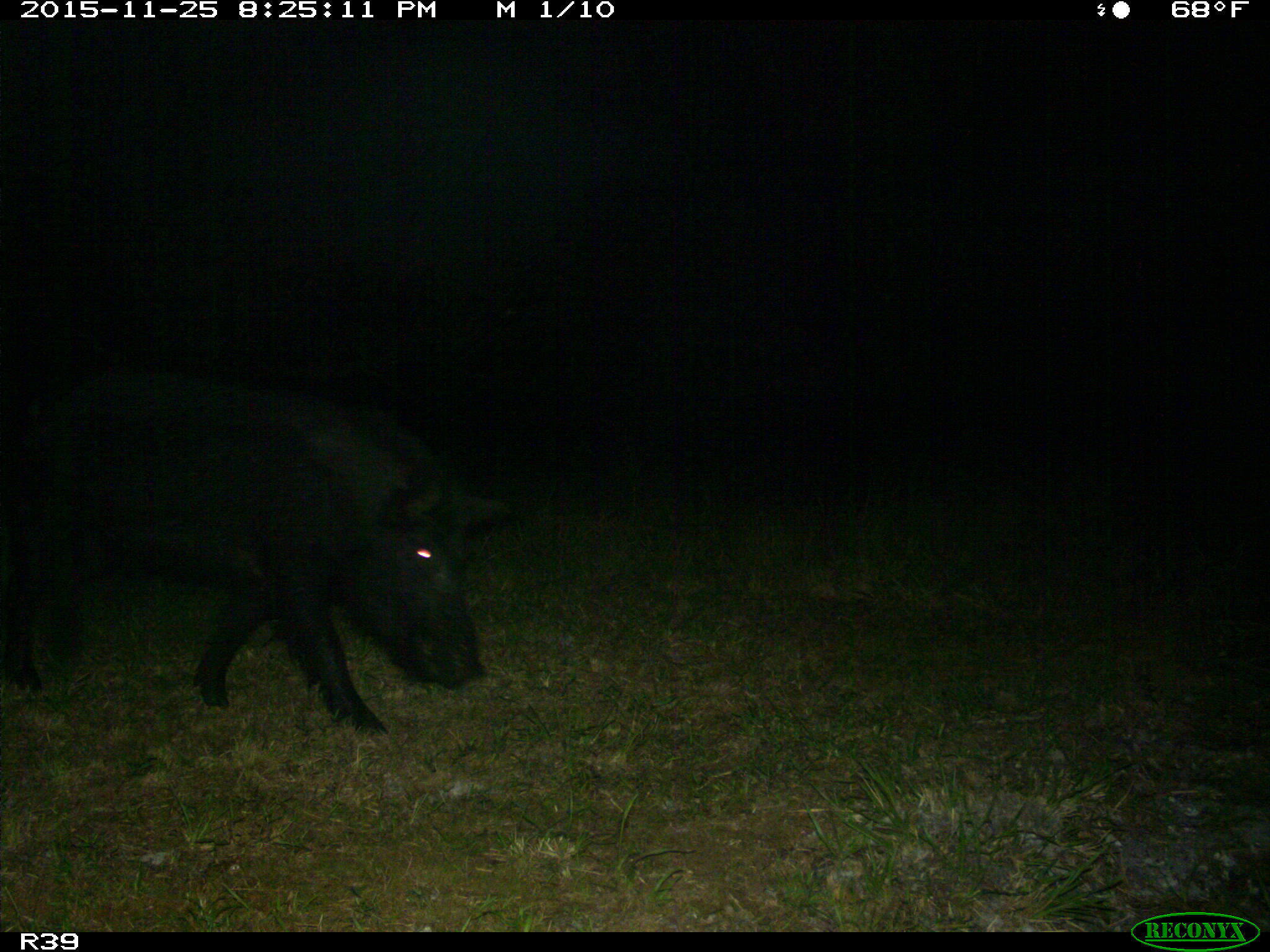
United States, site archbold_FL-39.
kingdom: Animalia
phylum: Chordata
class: Mammalia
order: Artiodactyla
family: Suidae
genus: Sus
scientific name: Sus scrofa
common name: wild boar